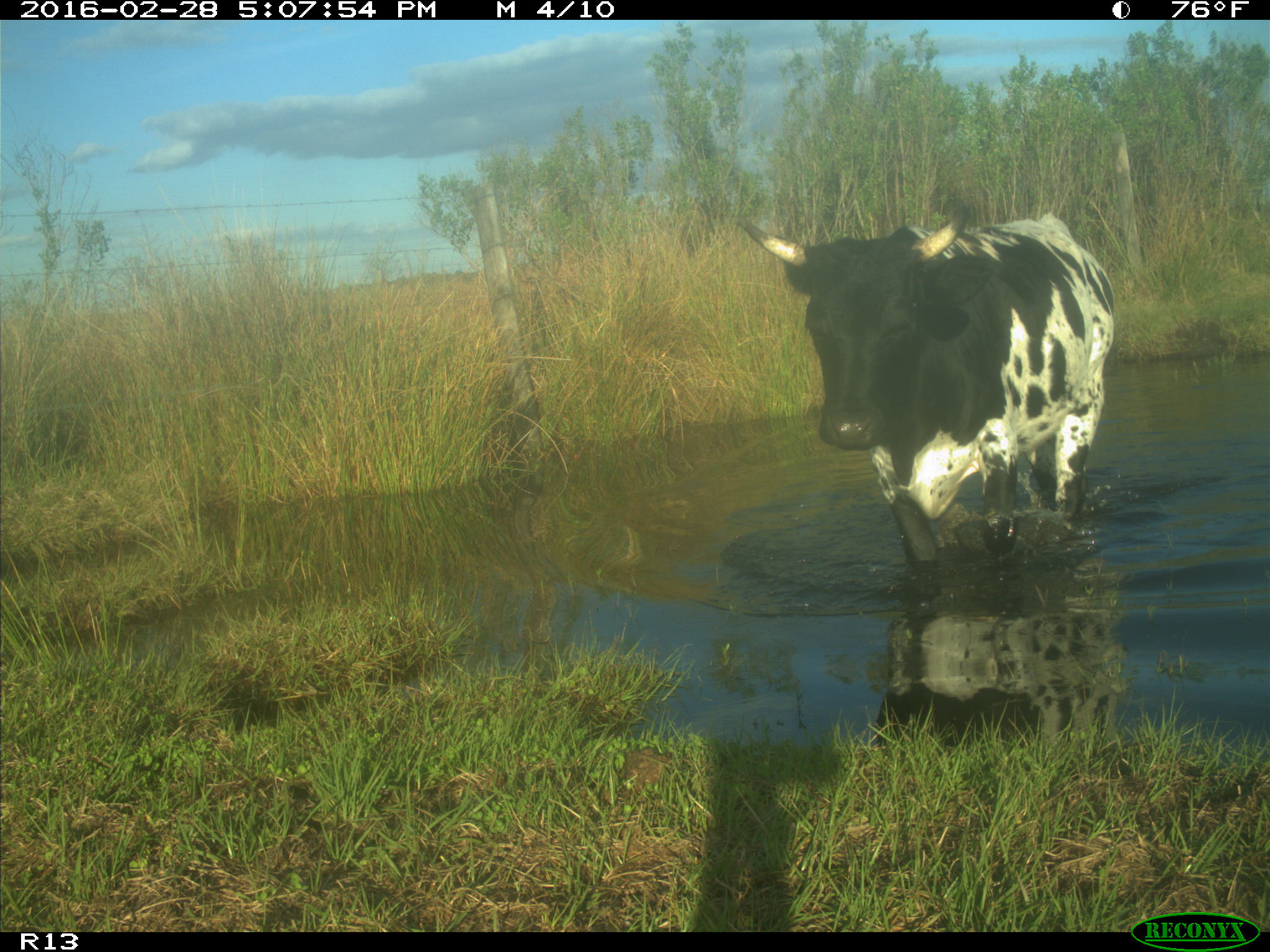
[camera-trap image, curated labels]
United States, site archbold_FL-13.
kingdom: Animalia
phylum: Chordata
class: Mammalia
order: Artiodactyla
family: Bovidae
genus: Bos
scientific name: Bos taurus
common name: domestic cow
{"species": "Bos taurus (domestic cow)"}